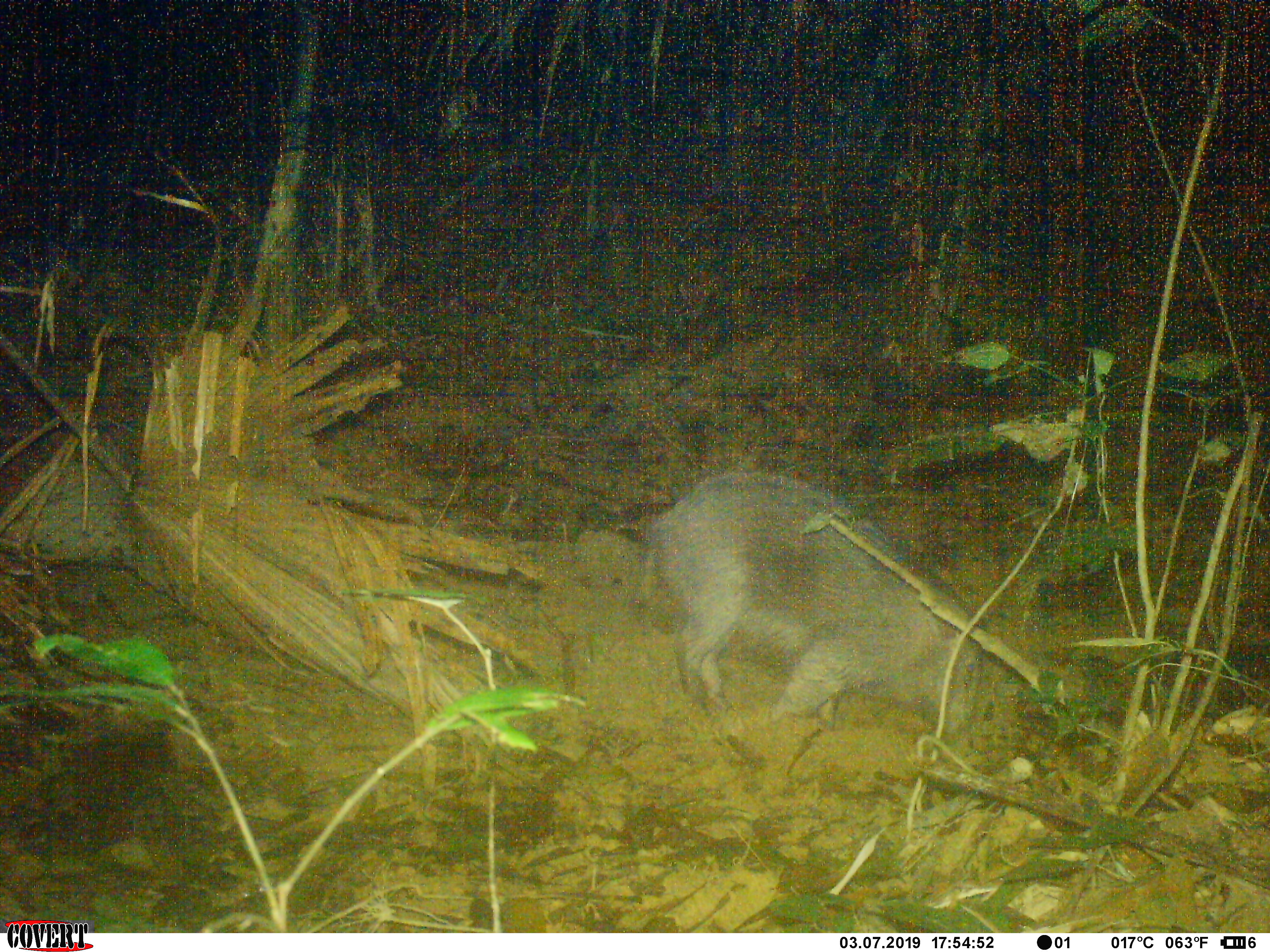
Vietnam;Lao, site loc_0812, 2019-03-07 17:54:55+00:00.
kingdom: Animalia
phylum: Chordata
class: Mammalia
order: Artiodactyla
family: Suidae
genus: Sus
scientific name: Sus scrofa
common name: eurasian wild pig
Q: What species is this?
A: Eurasian wild pig (Sus scrofa).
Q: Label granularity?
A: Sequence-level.